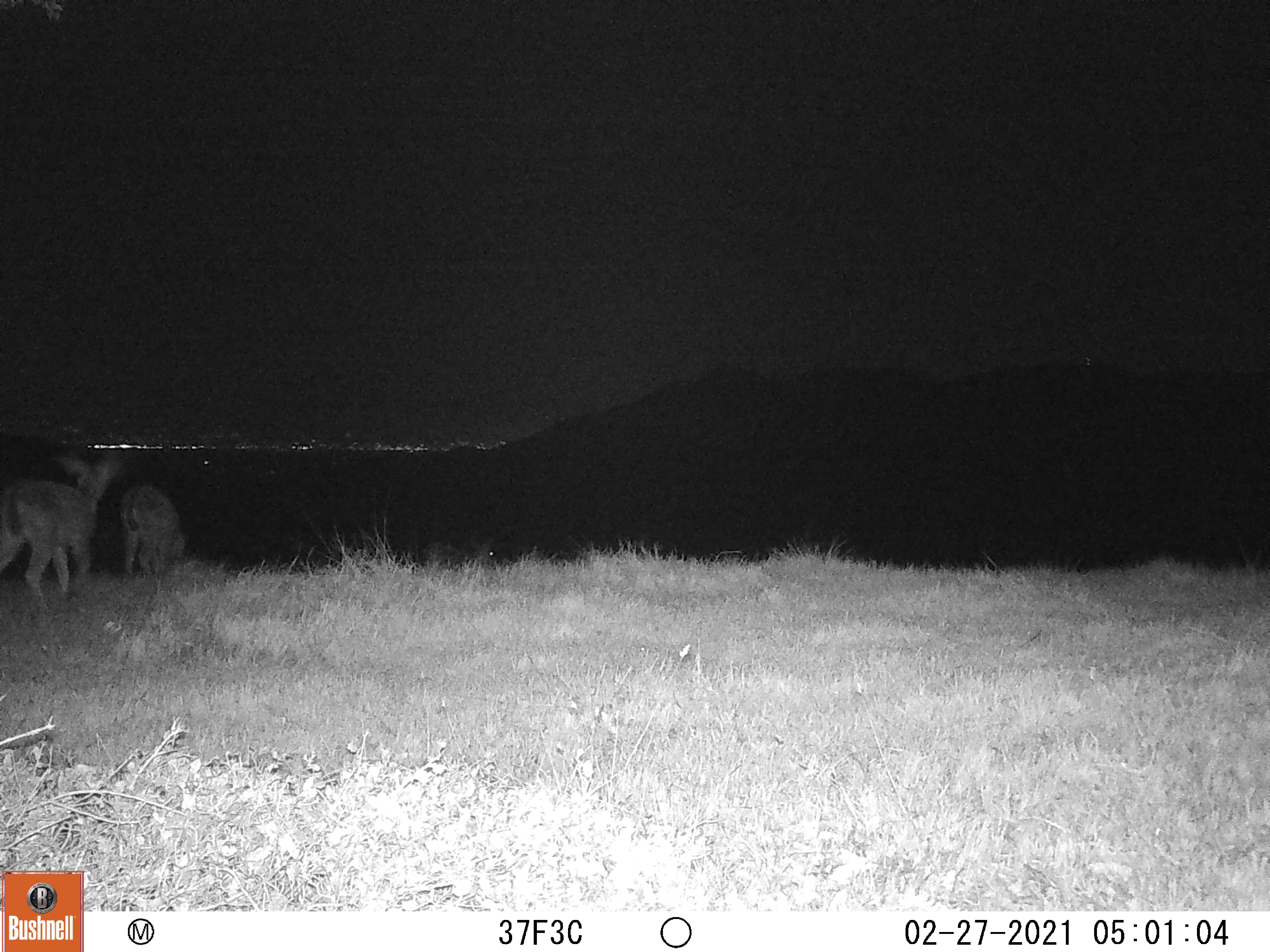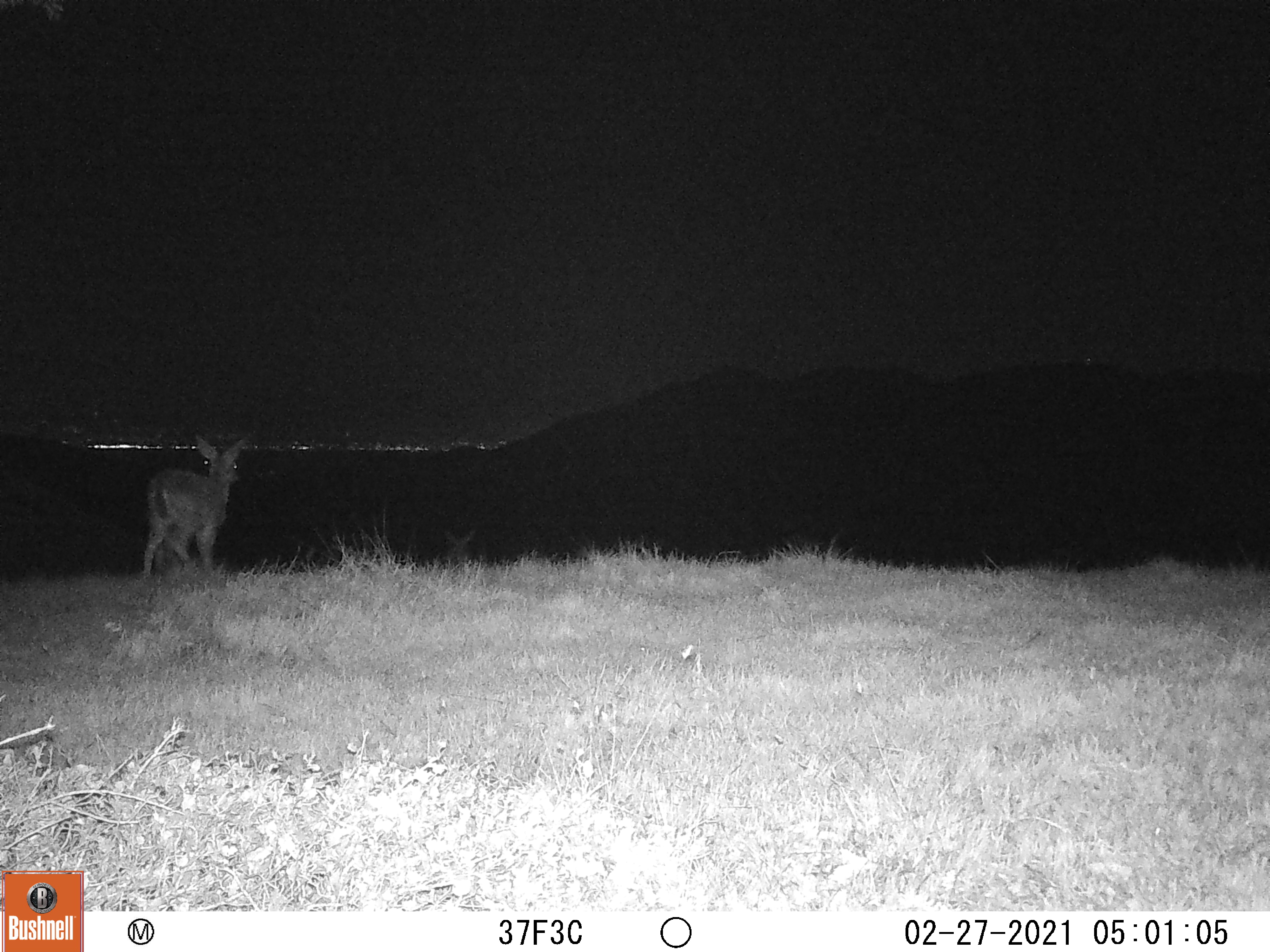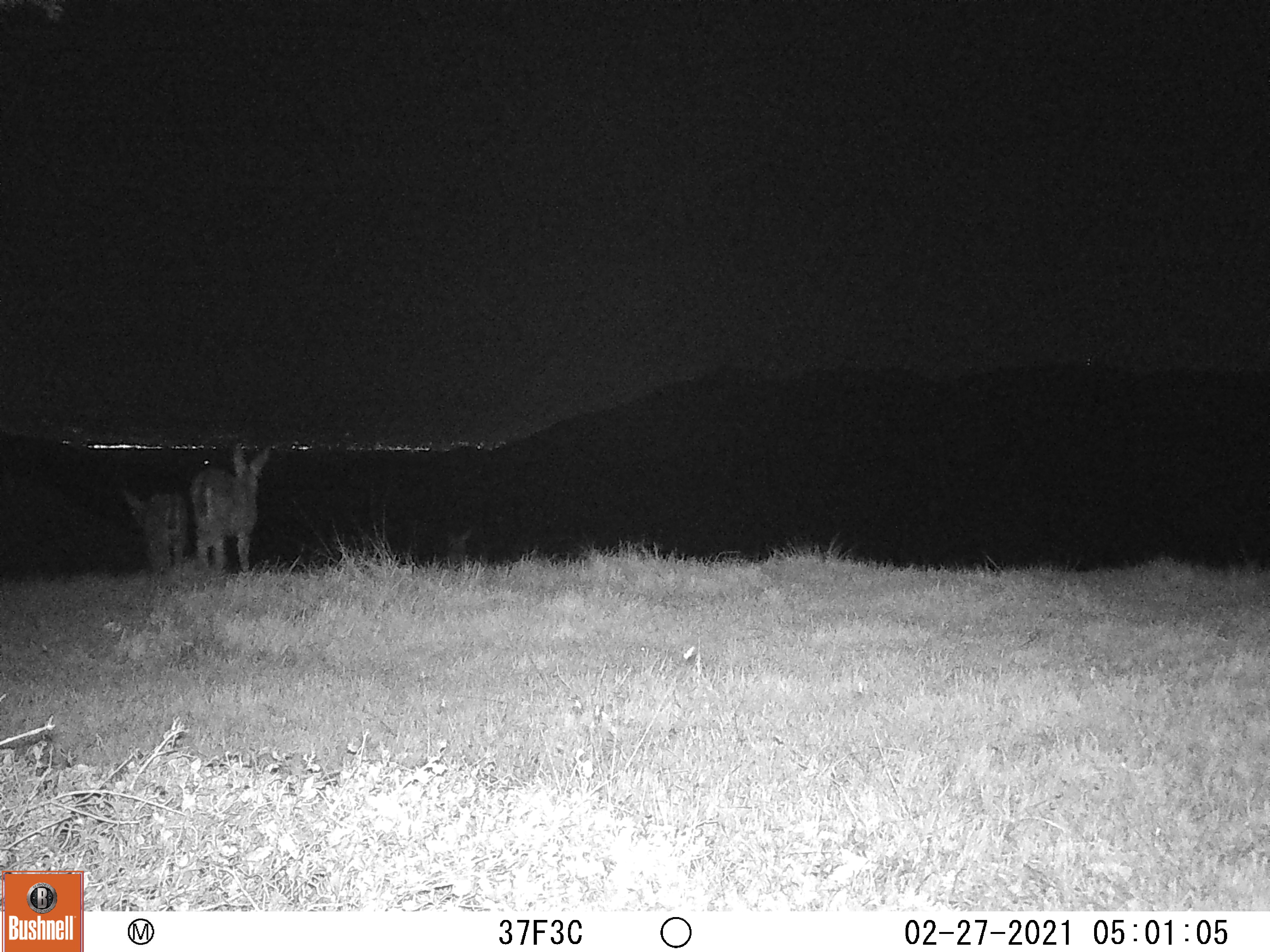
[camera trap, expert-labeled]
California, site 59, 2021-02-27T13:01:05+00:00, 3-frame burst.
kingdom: Animalia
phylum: Chordata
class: Mammalia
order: Artiodactyla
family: Cervidae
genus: Odocoileus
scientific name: Odocoileus hemionus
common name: mule deer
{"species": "mule deer (Odocoileus hemionus)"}